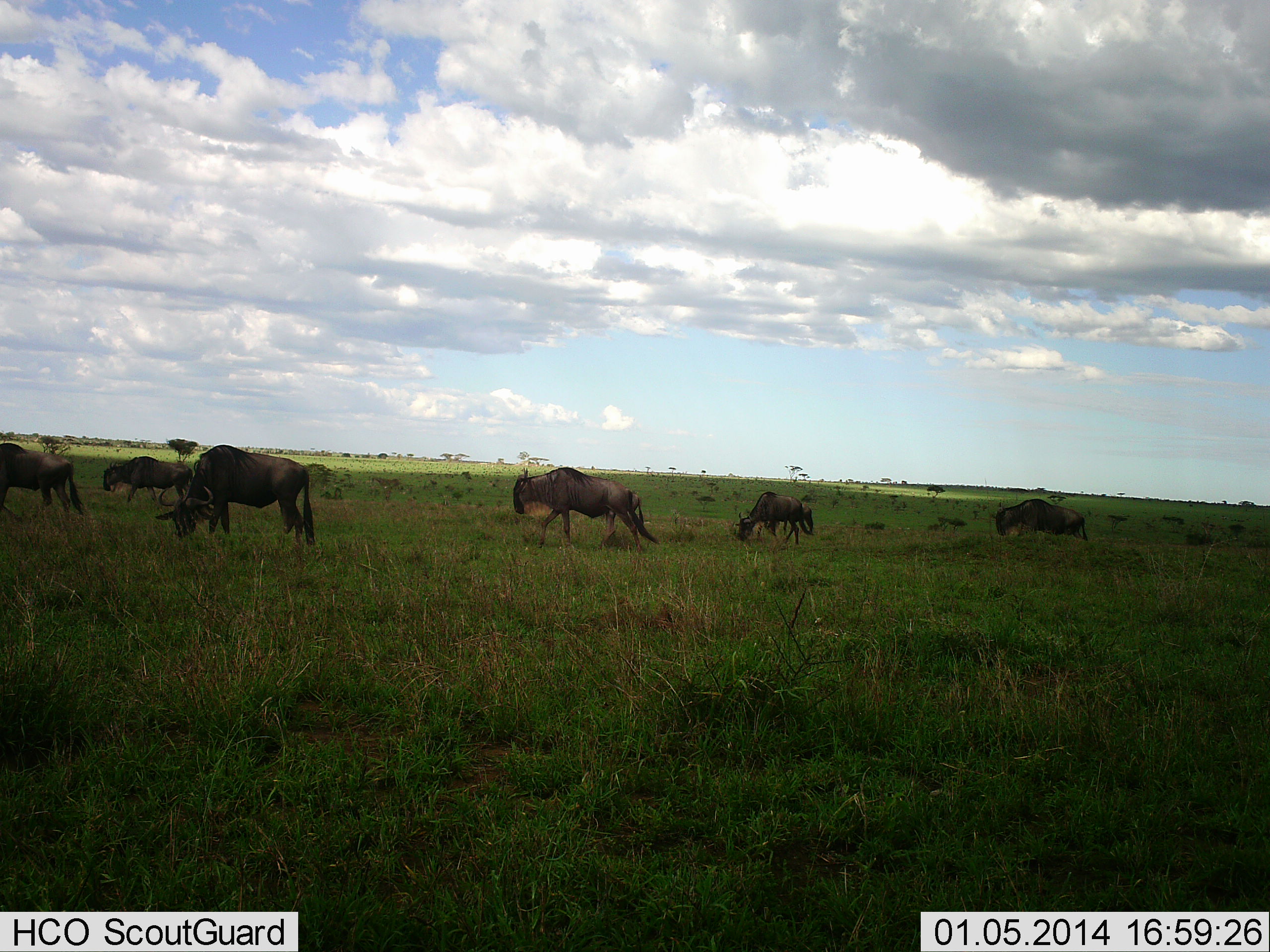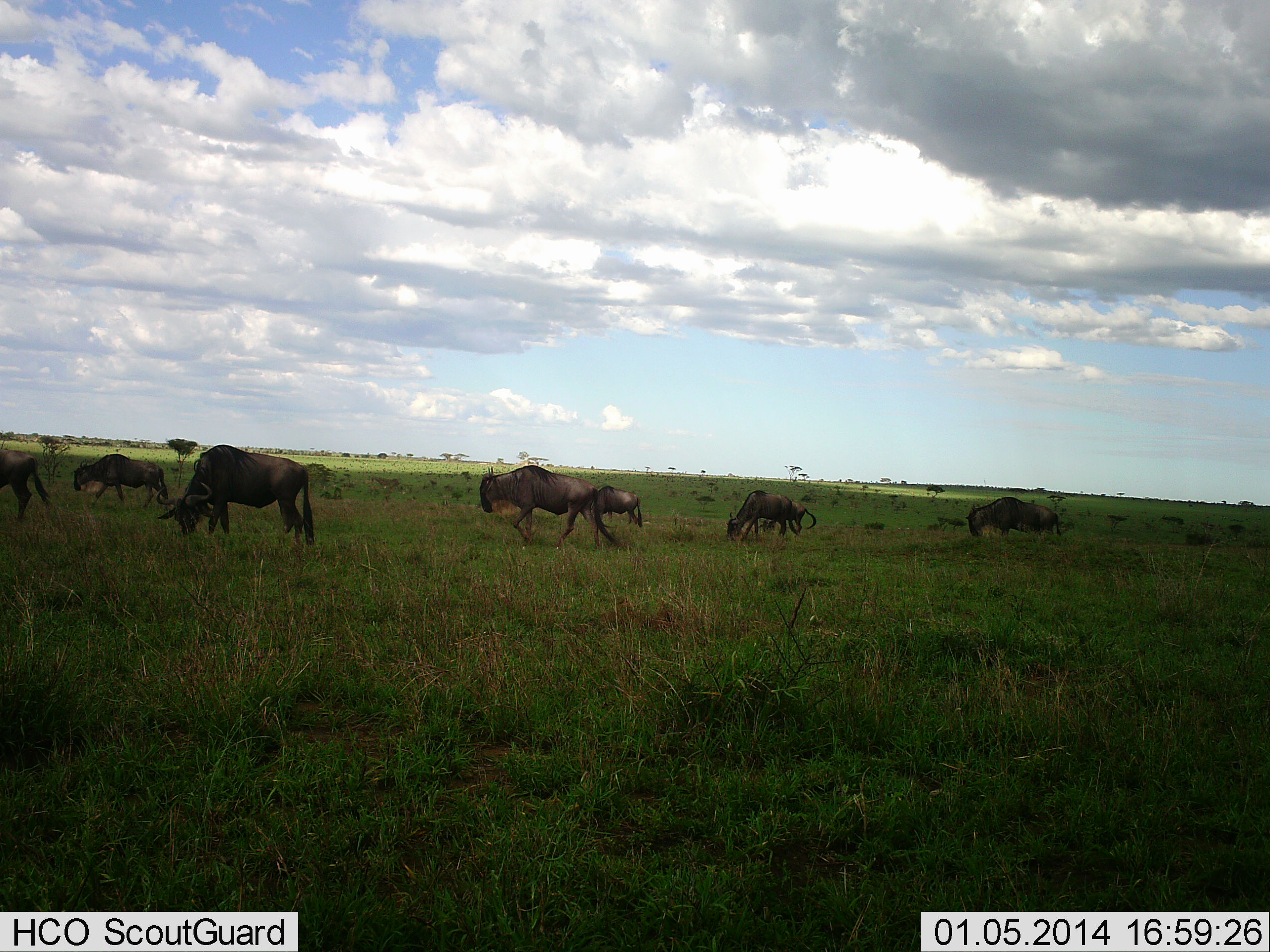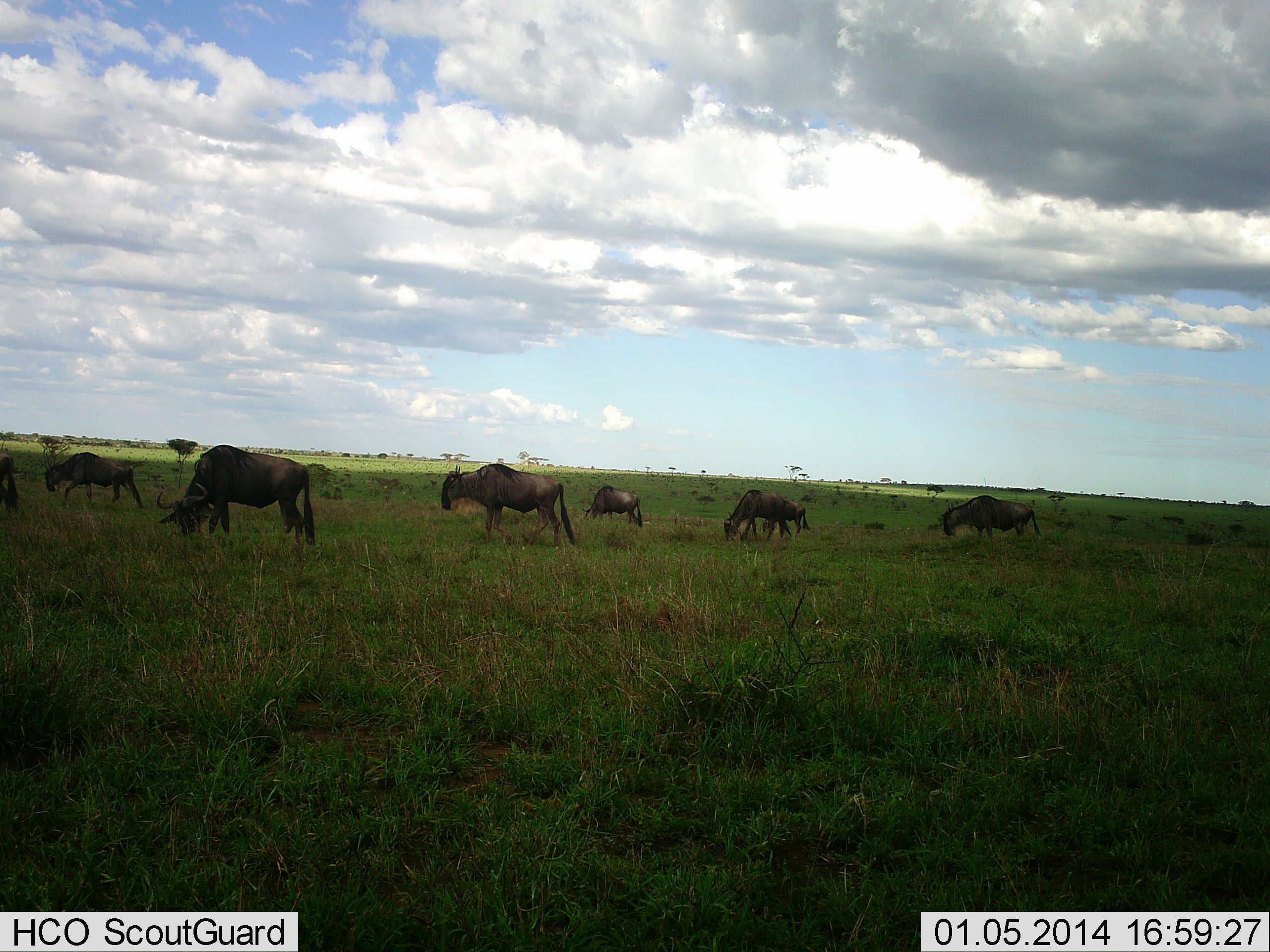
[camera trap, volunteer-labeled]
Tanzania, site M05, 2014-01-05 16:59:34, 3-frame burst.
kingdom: Animalia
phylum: Chordata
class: Mammalia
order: Artiodactyla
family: Bovidae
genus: Connochaetes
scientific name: Connochaetes taurinus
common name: blue wildebeest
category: wildebeest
Wildebeest (blue wildebeest) (Connochaetes taurinus), count 8. Behavior (volunteer vote fractions): standing 45%, resting 0%, moving 91%, interacting 0%. Young present (vote fraction): 0%. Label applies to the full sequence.